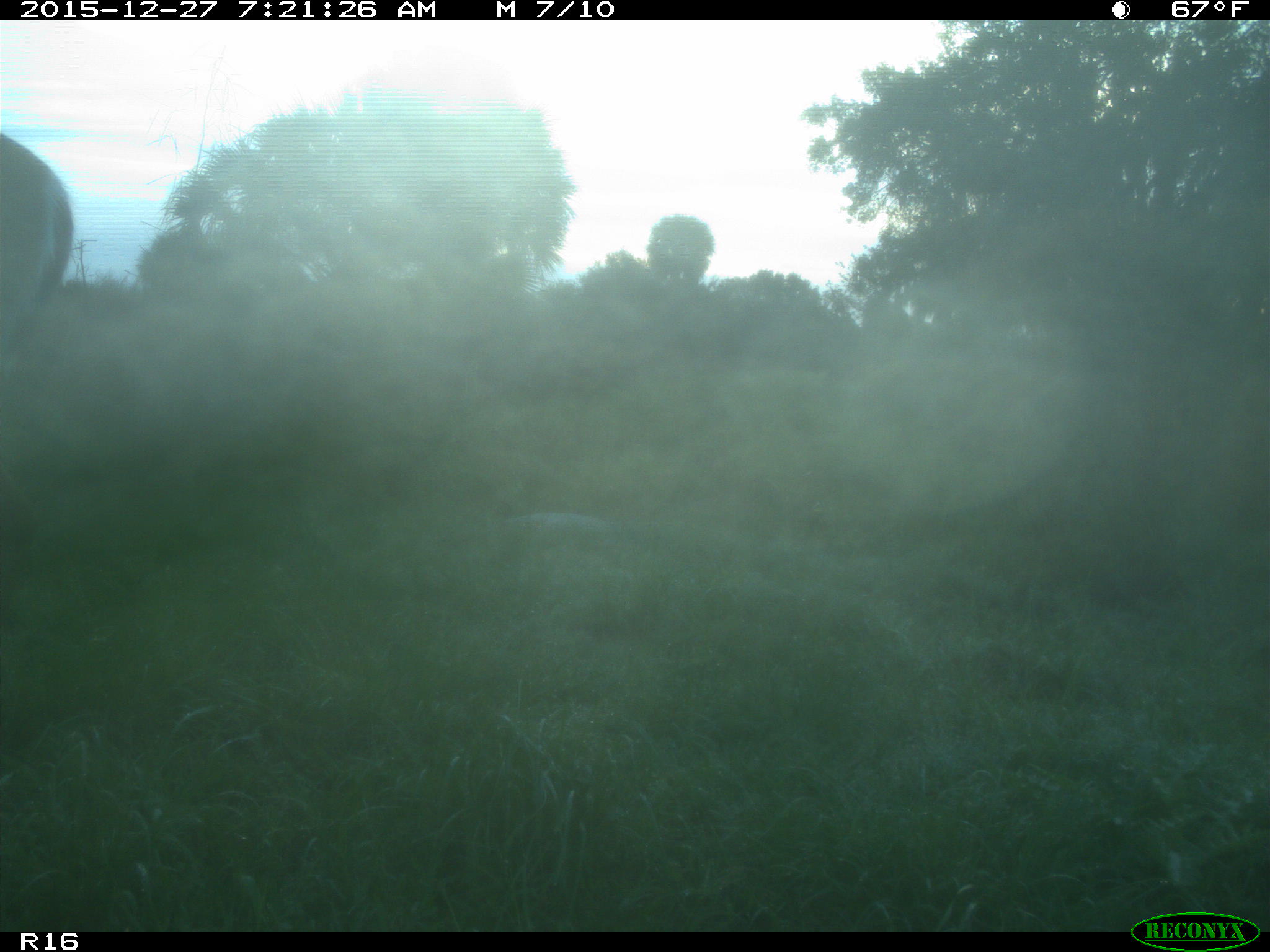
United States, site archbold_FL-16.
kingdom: Animalia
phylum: Chordata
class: Mammalia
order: Artiodactyla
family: Cervidae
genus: Odocoileus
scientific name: Odocoileus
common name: deer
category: unidentified deer